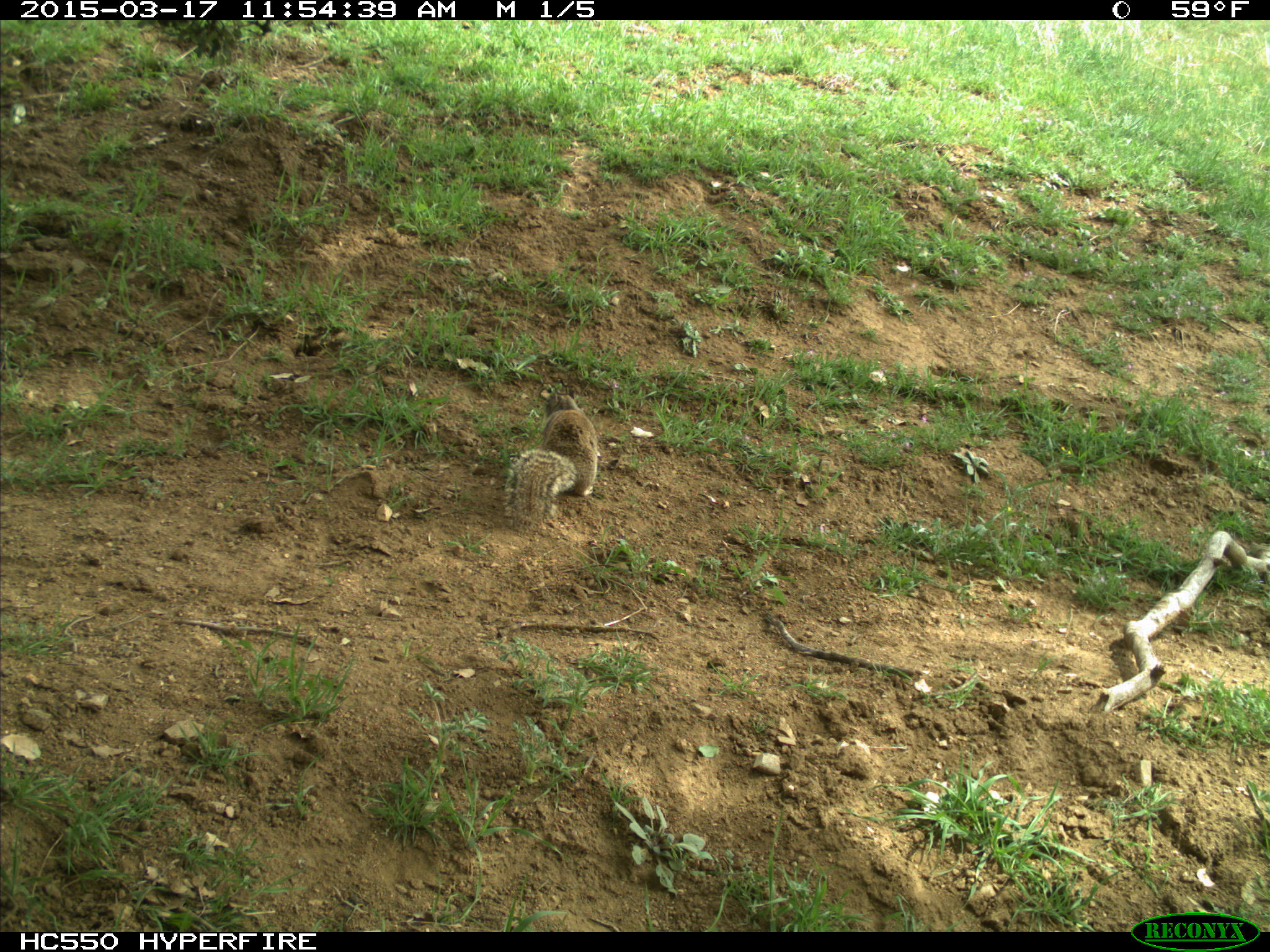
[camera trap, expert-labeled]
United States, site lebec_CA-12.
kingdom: Animalia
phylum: Chordata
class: Mammalia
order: Rodentia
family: Sciuridae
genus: Otospermophilus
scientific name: Otospermophilus beecheyi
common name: california ground squirrel